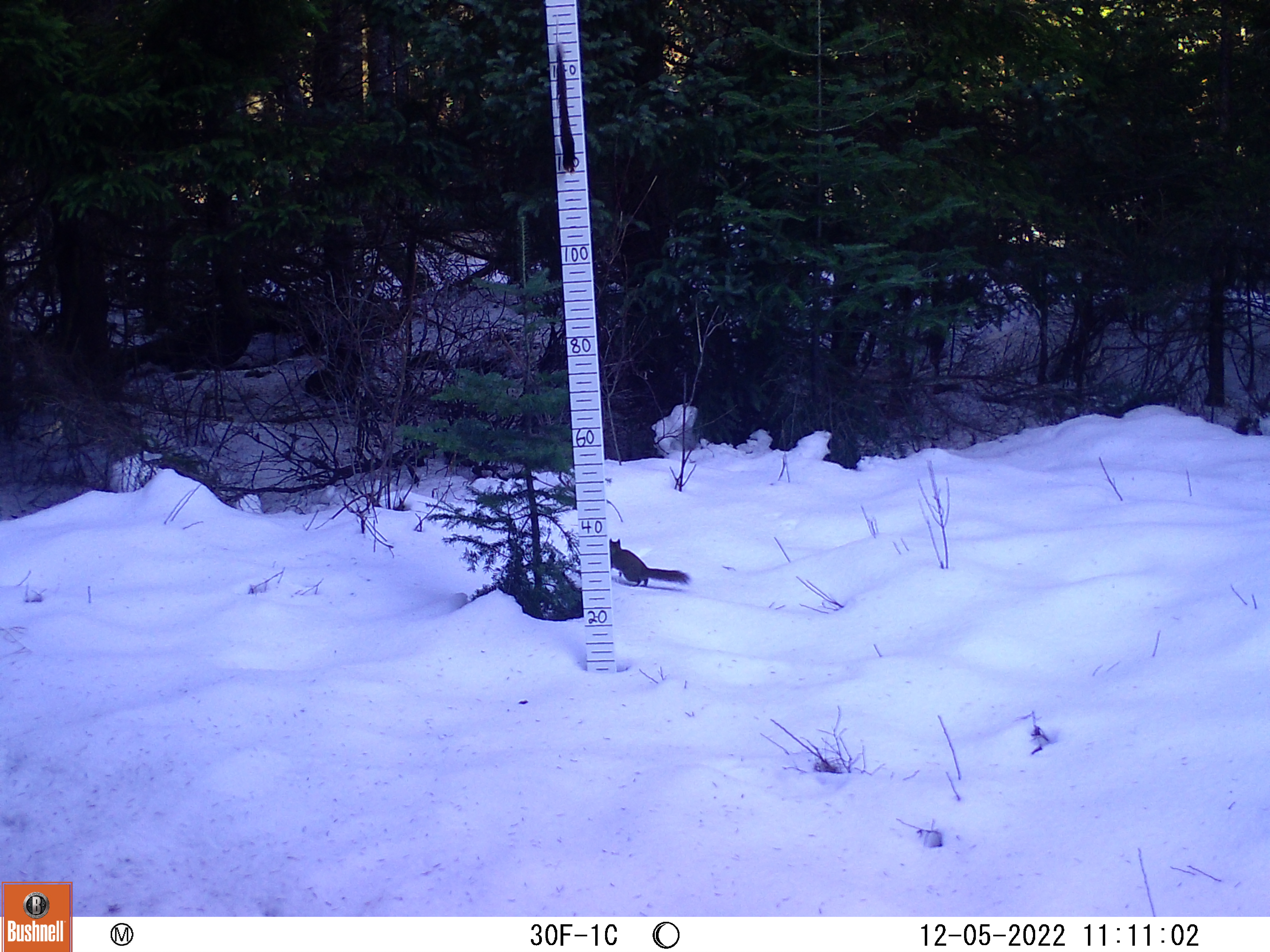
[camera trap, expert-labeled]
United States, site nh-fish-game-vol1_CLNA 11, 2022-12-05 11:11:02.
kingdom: Animalia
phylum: Chordata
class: Mammalia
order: Rodentia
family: Sciuridae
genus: Sciurus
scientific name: Sciurus carolinensis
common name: gray squirrel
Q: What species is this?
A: Gray squirrel (Sciurus carolinensis).